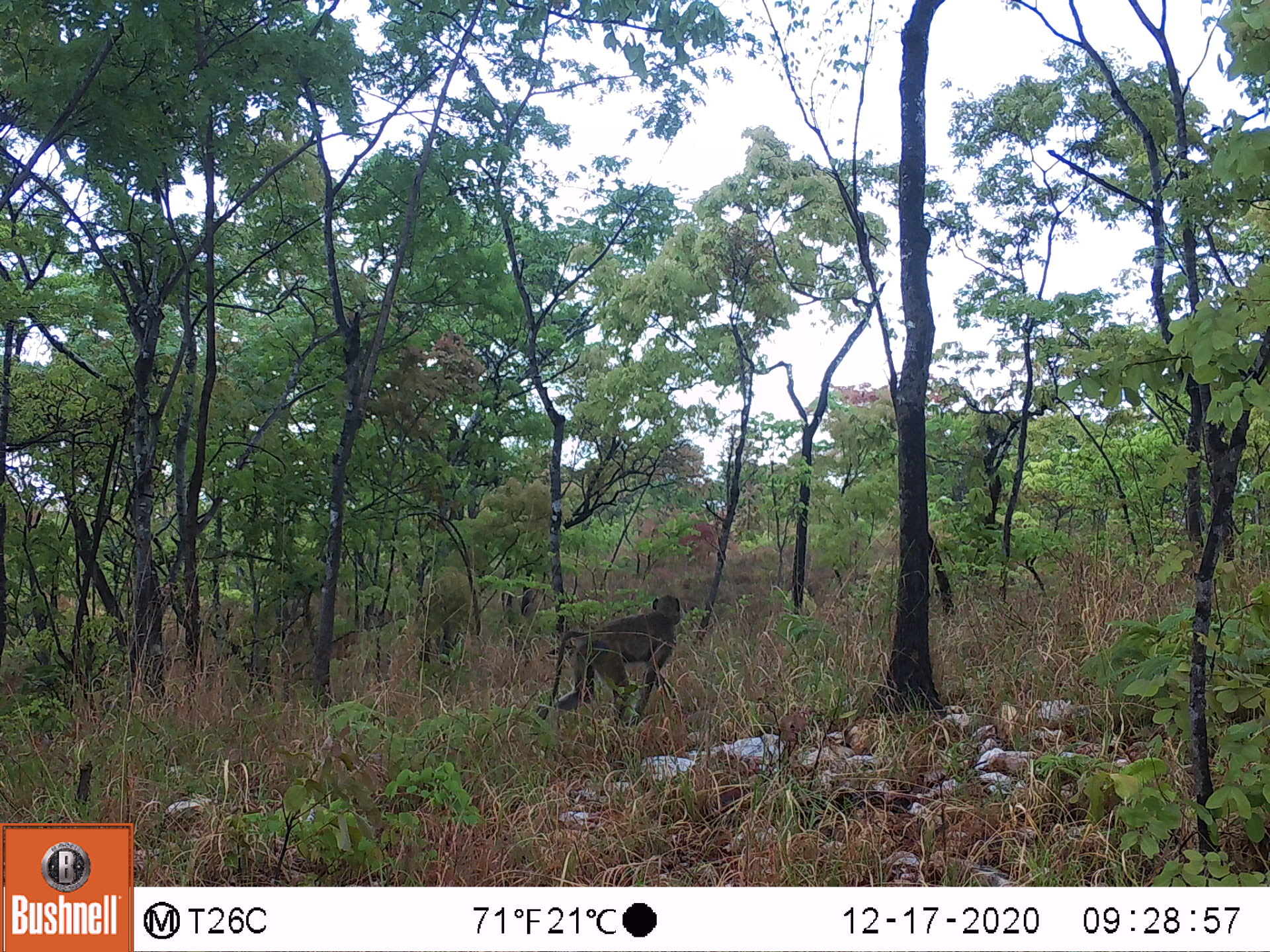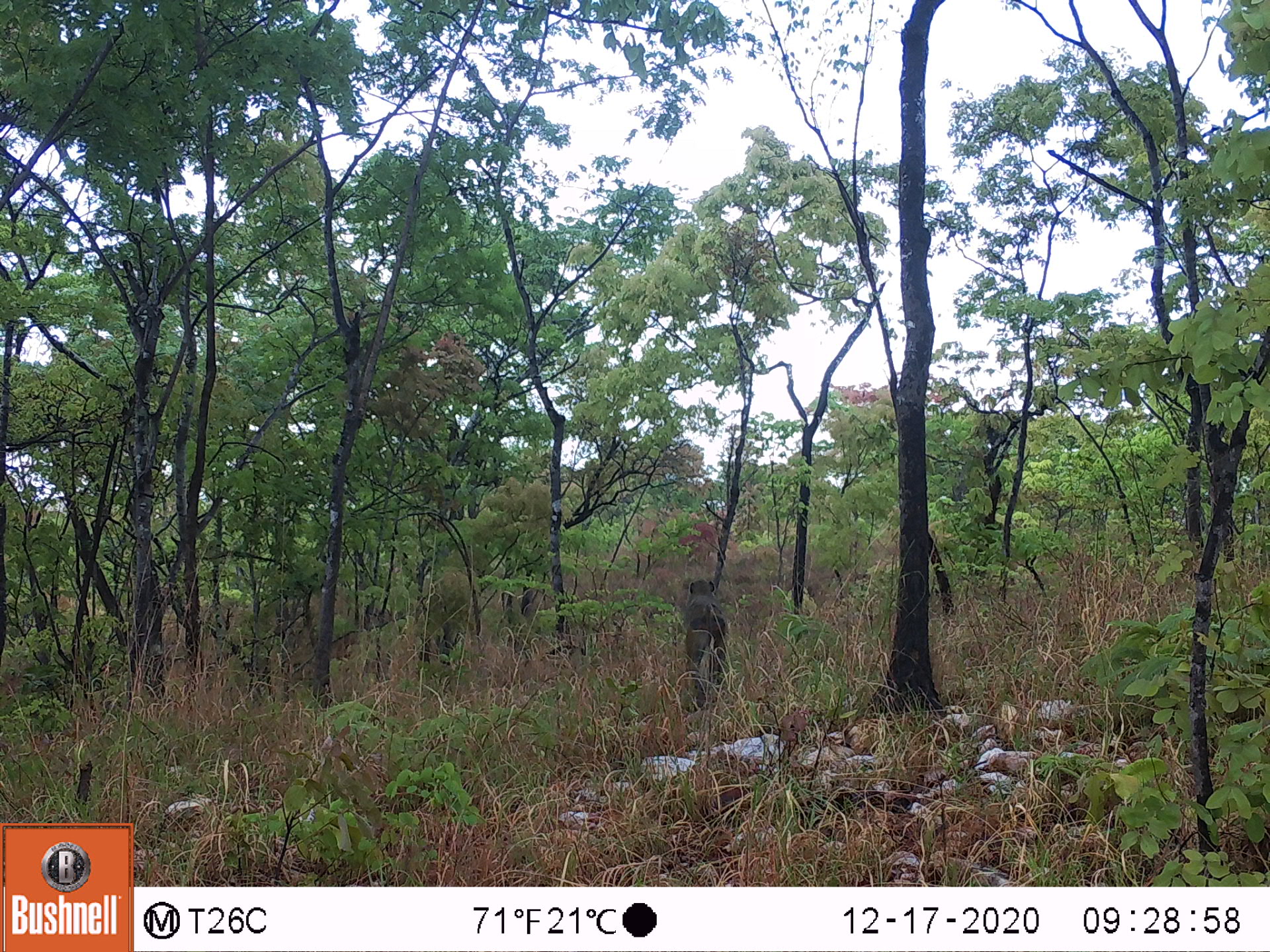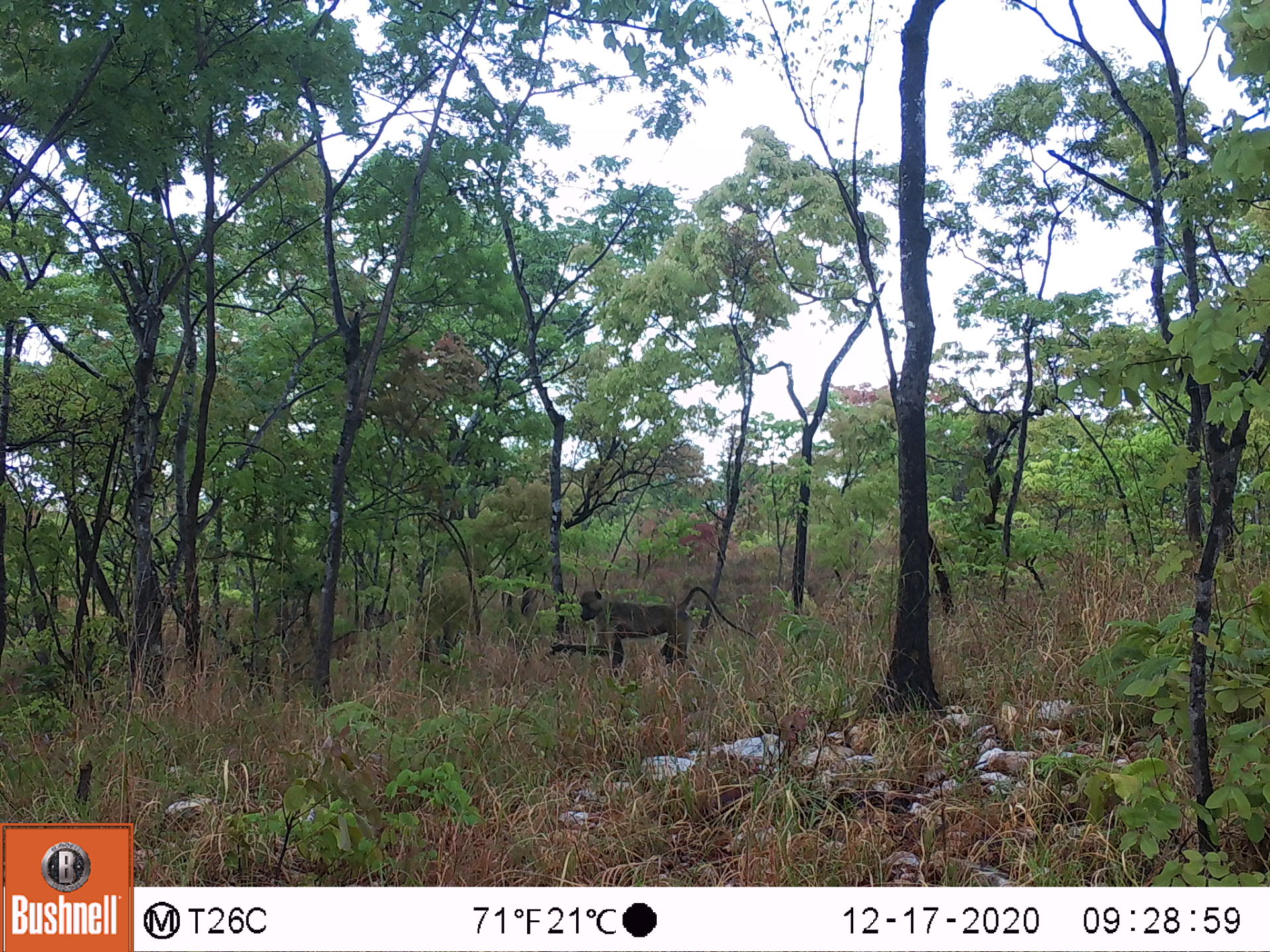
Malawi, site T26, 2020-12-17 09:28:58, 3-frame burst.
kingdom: Animalia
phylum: Chordata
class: Mammalia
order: Primates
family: Cercopithecidae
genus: Papio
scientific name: Papio cynocephalus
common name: yellow baboon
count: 1